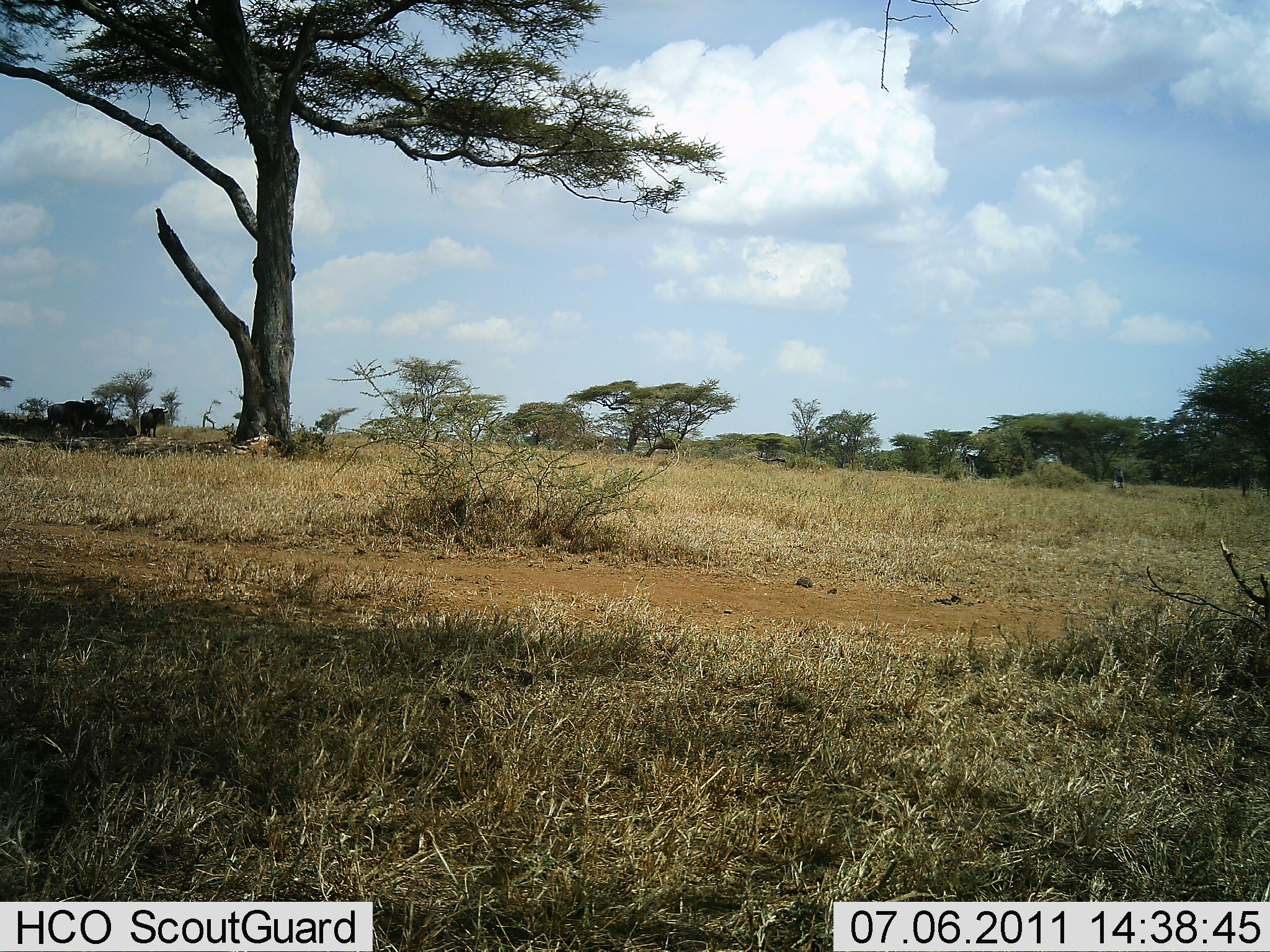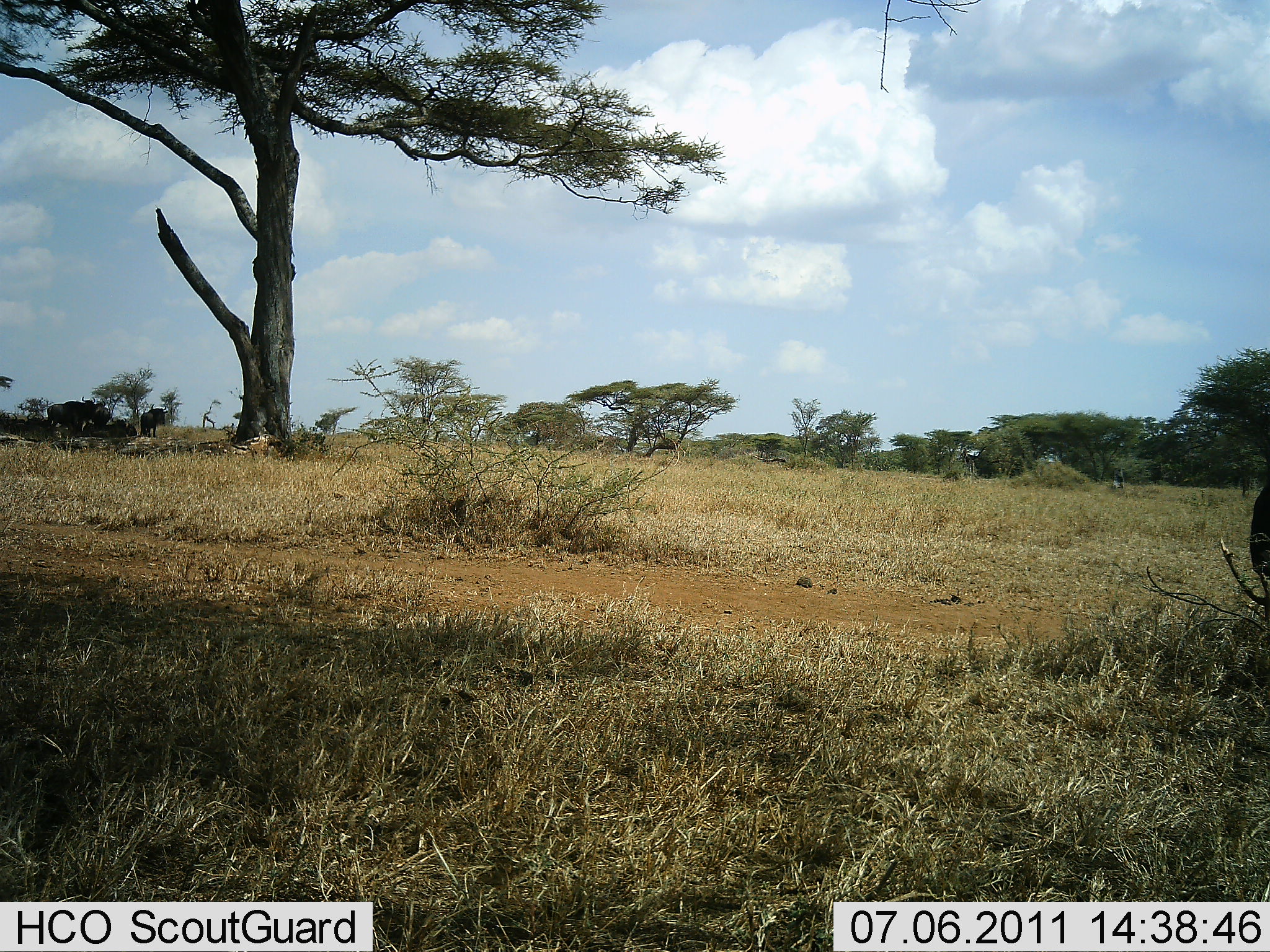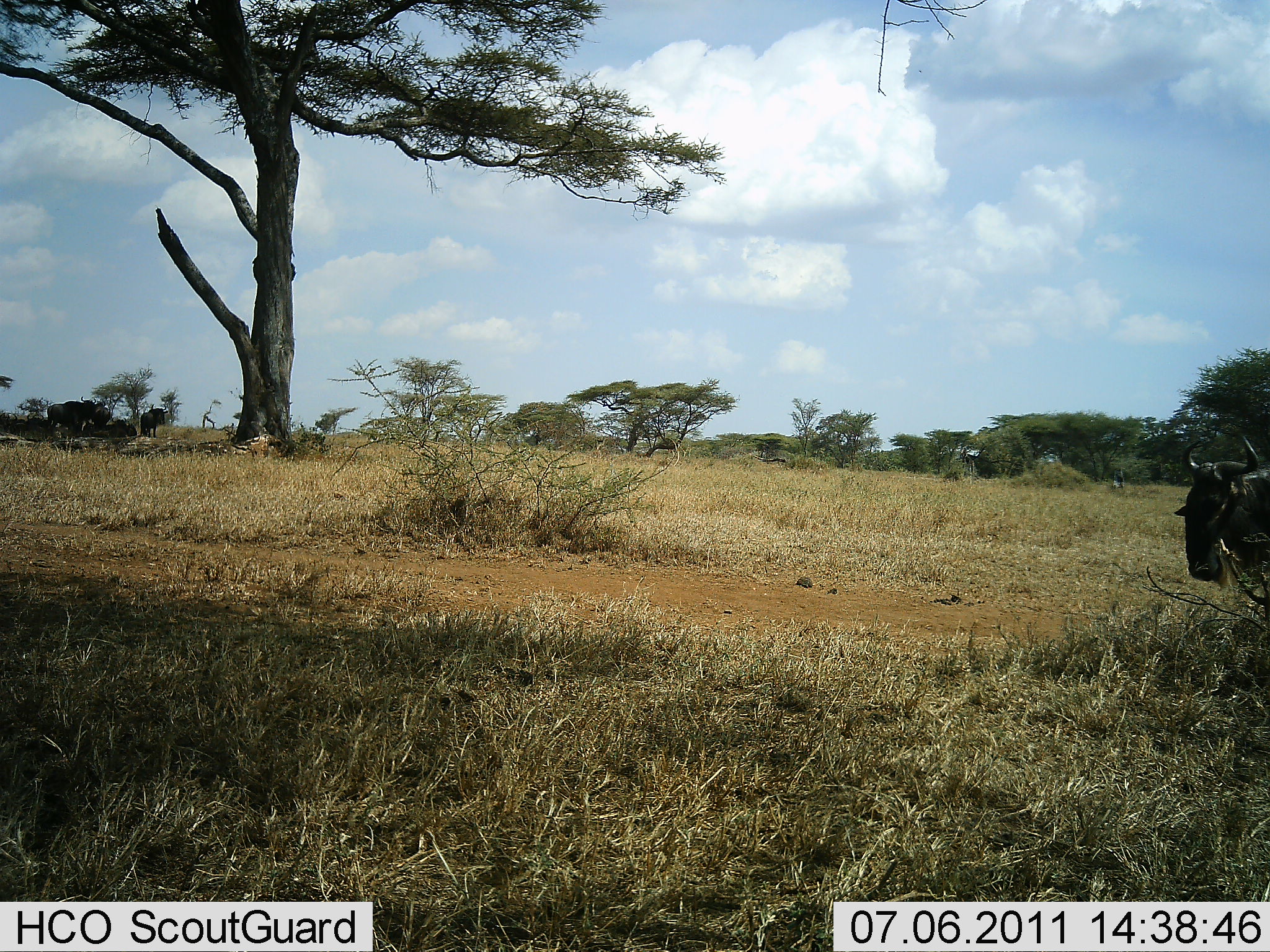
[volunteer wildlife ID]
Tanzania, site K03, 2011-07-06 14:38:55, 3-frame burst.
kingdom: Animalia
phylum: Chordata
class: Mammalia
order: Artiodactyla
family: Bovidae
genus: Connochaetes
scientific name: Connochaetes taurinus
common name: blue wildebeest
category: wildebeest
Wildebeest (blue wildebeest) (Connochaetes taurinus), count 1. Behavior (volunteer vote fractions): standing 30%, resting 10%, moving 80%, interacting 0%. Young present (vote fraction): 10%. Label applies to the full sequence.